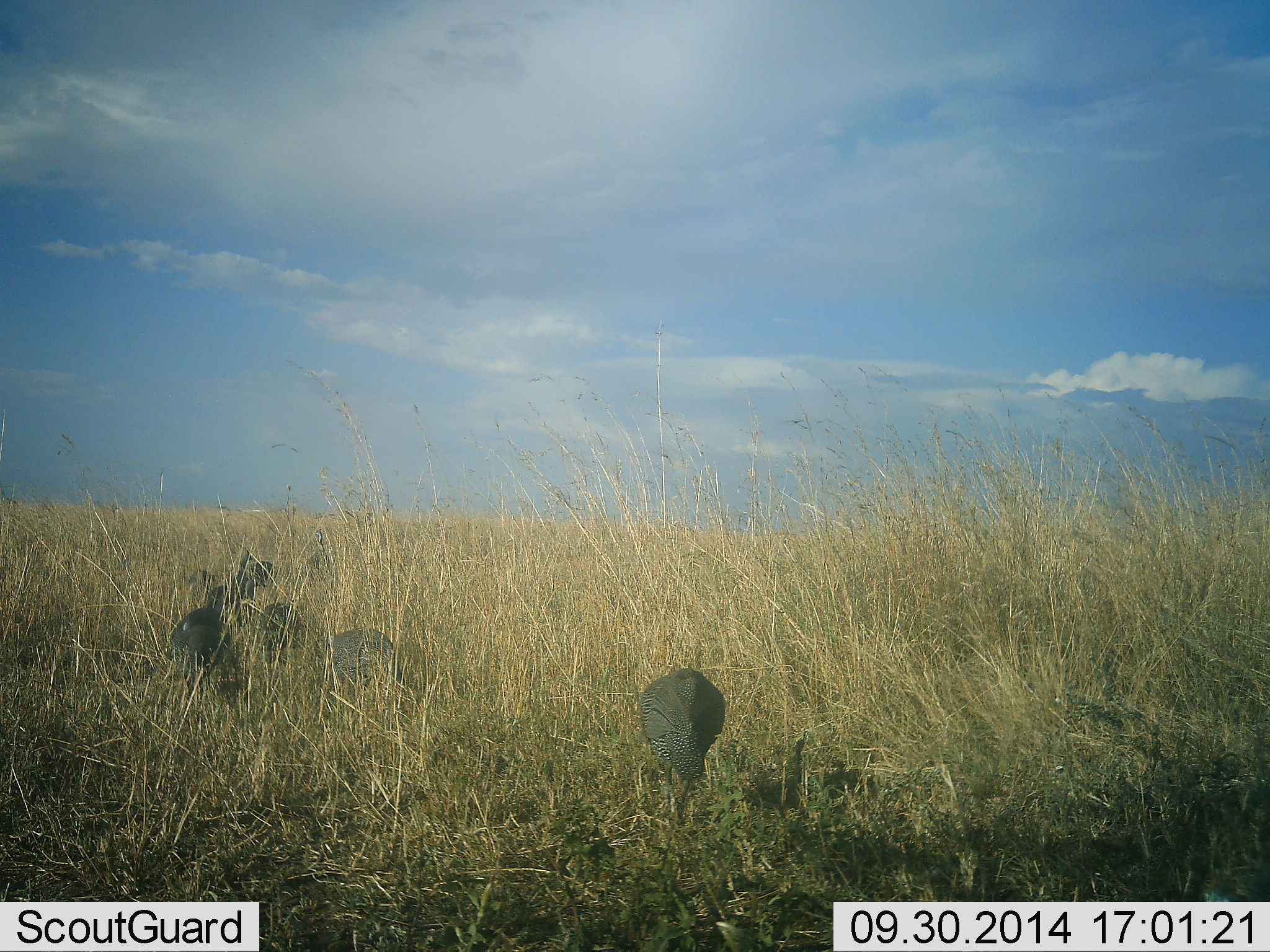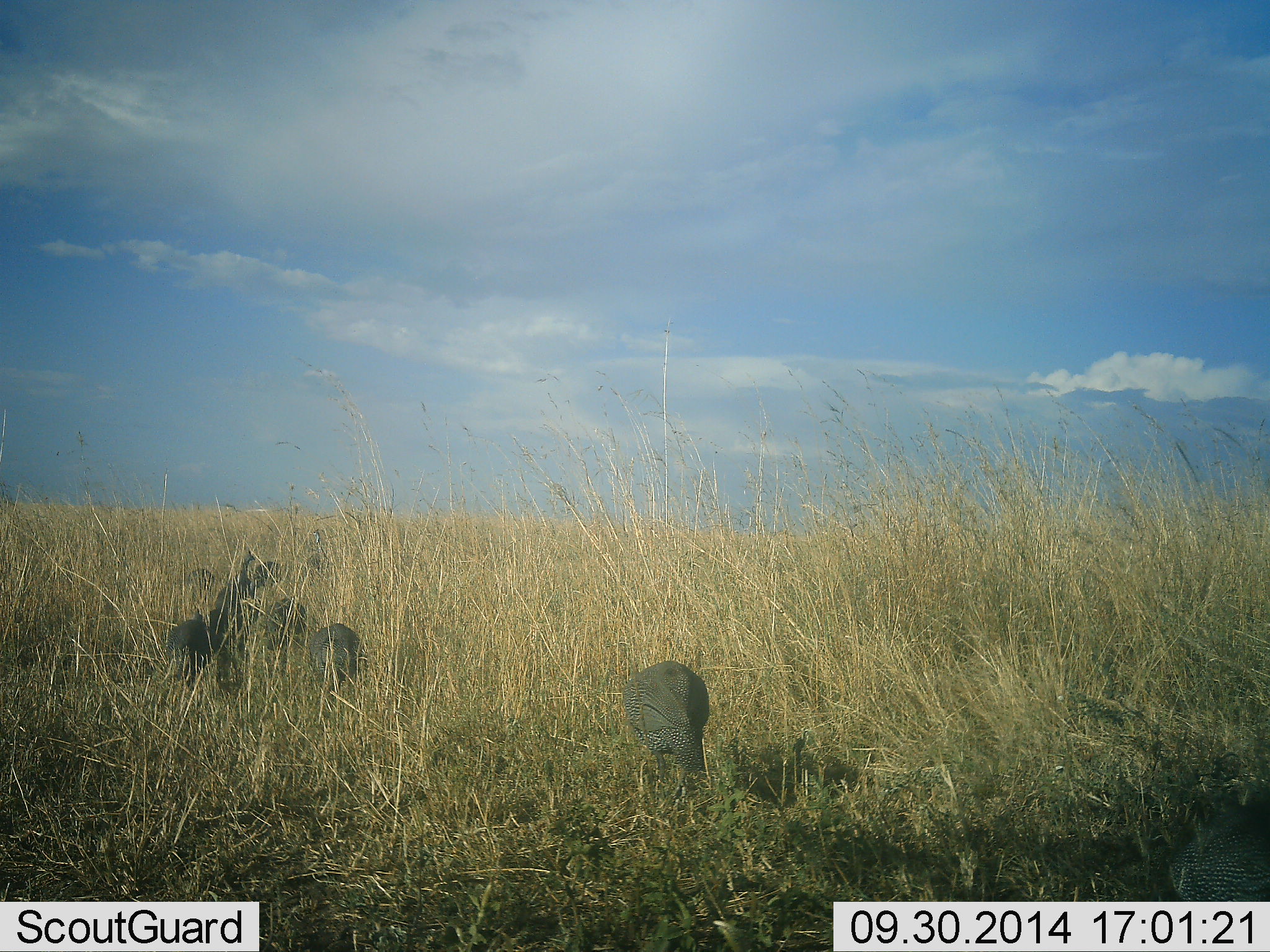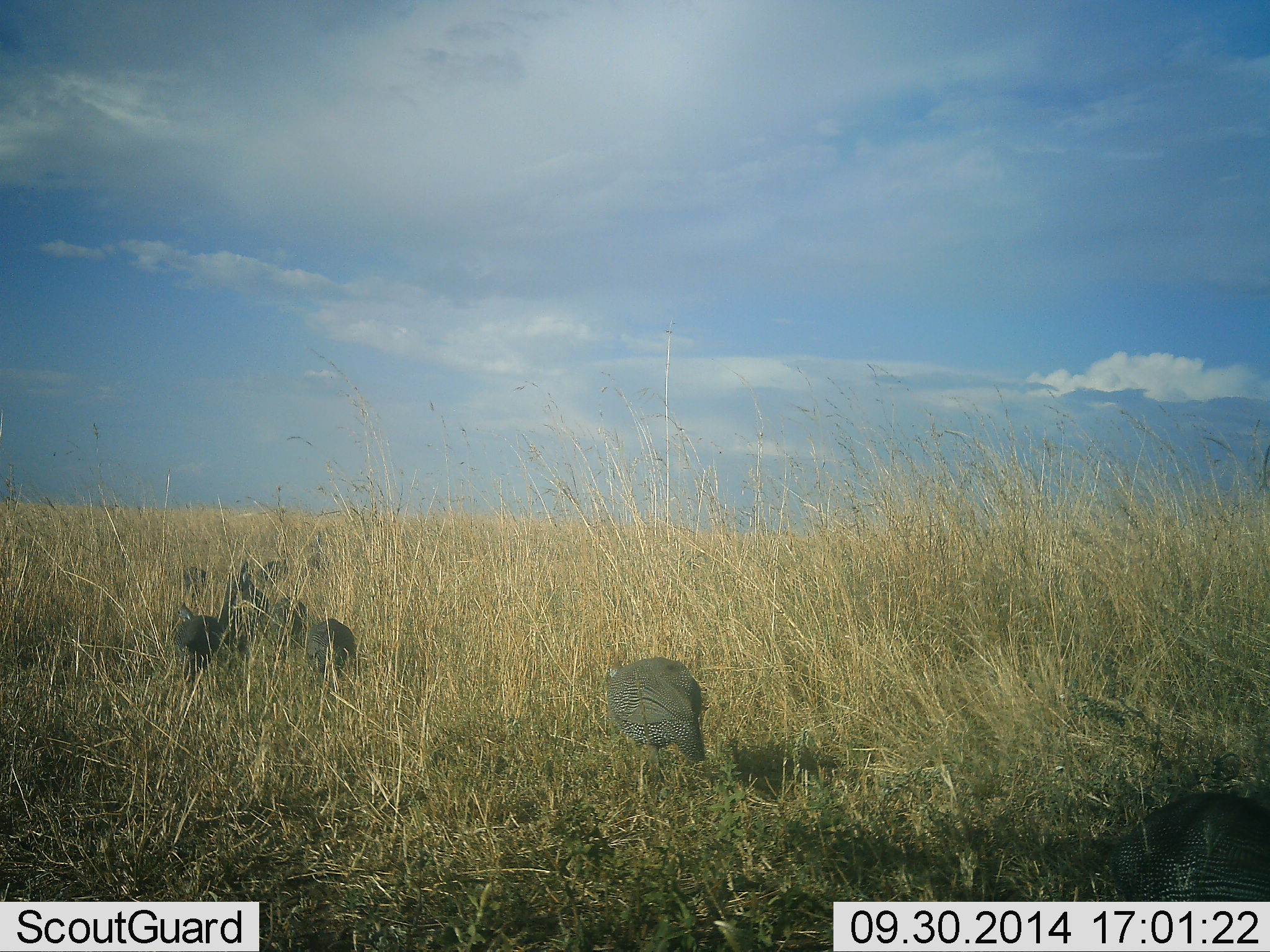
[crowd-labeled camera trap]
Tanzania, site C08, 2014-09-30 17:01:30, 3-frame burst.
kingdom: Animalia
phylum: Chordata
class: Aves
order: Galliformes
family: Numididae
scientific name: Numididae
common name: guinea fowl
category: guineafowl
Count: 8.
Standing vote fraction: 10%.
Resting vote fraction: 0%.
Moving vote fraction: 60%.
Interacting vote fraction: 0%.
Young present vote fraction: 0%.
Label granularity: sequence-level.